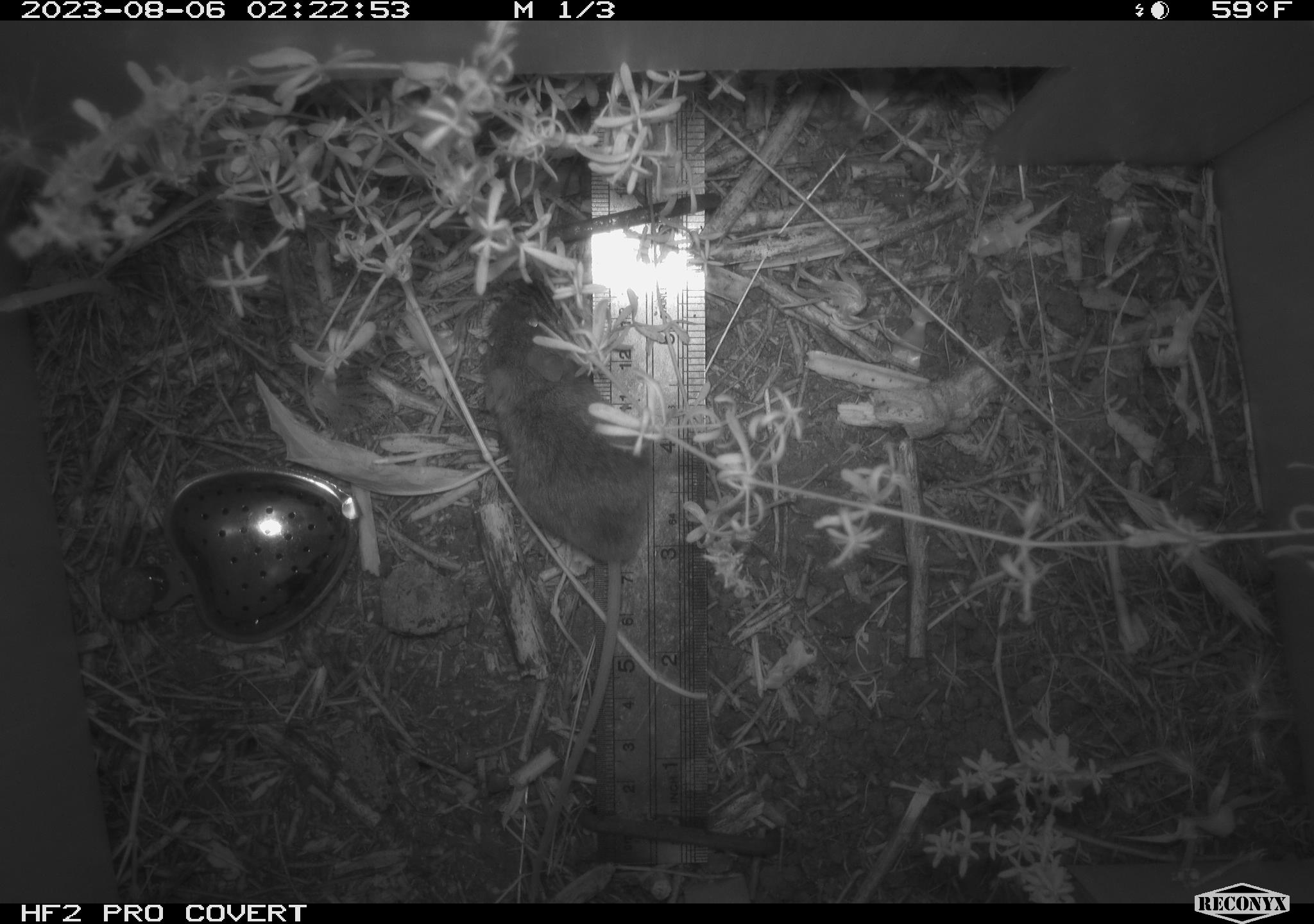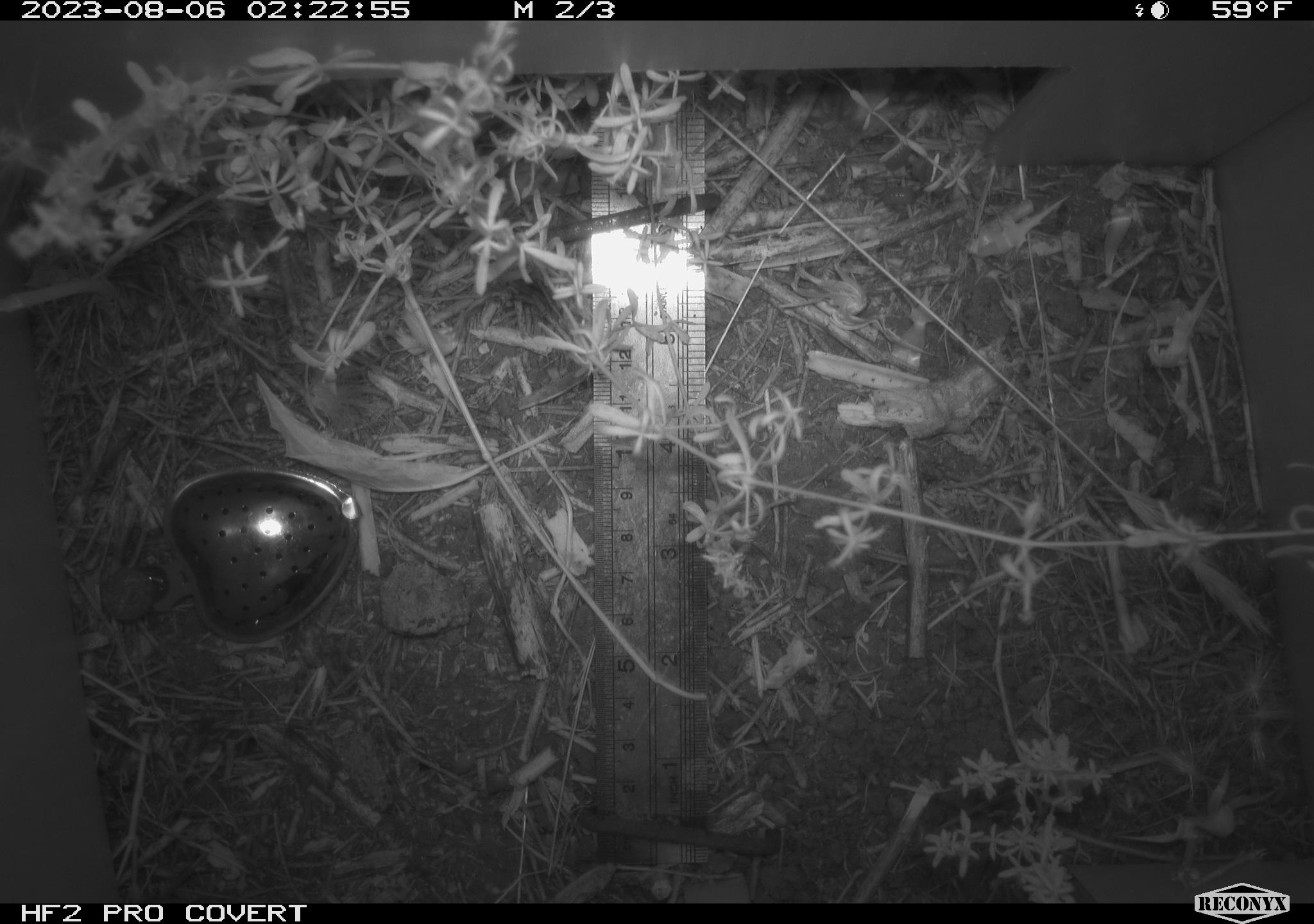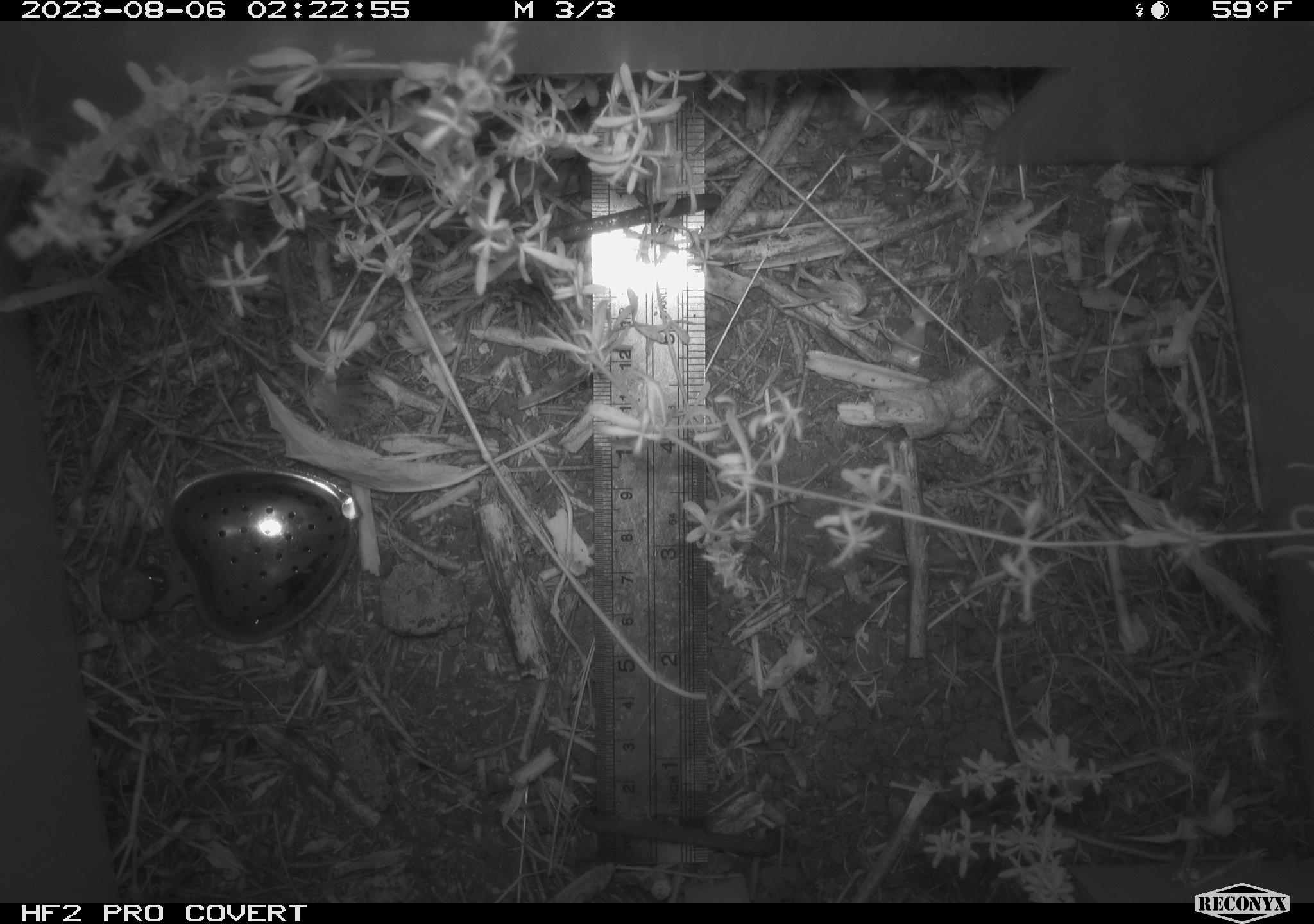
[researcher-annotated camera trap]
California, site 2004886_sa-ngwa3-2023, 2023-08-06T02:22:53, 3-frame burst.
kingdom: Animalia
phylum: Chordata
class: Mammalia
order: Rodentia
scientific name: Rodentia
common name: mouse species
Mouse species (Rodentia).